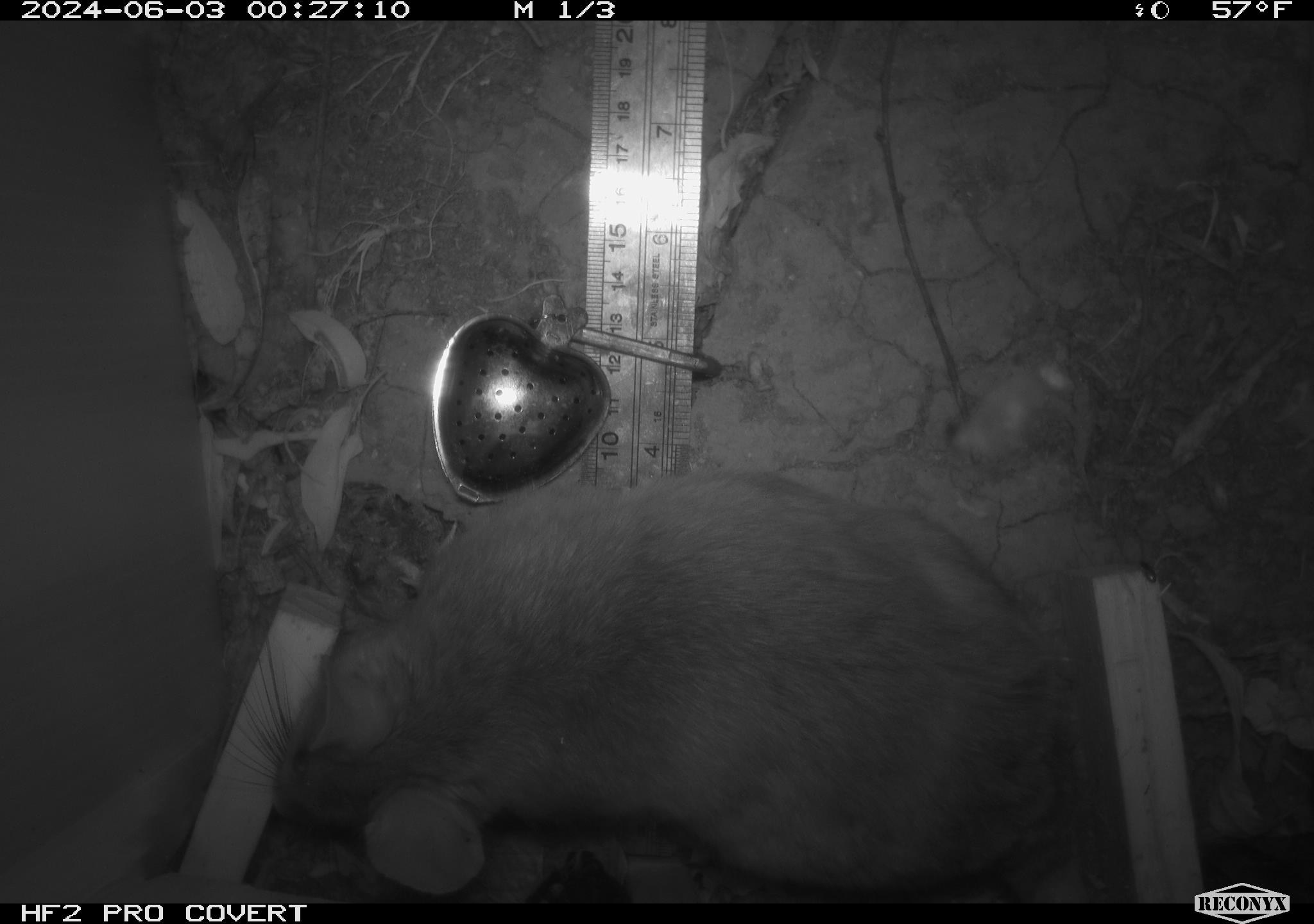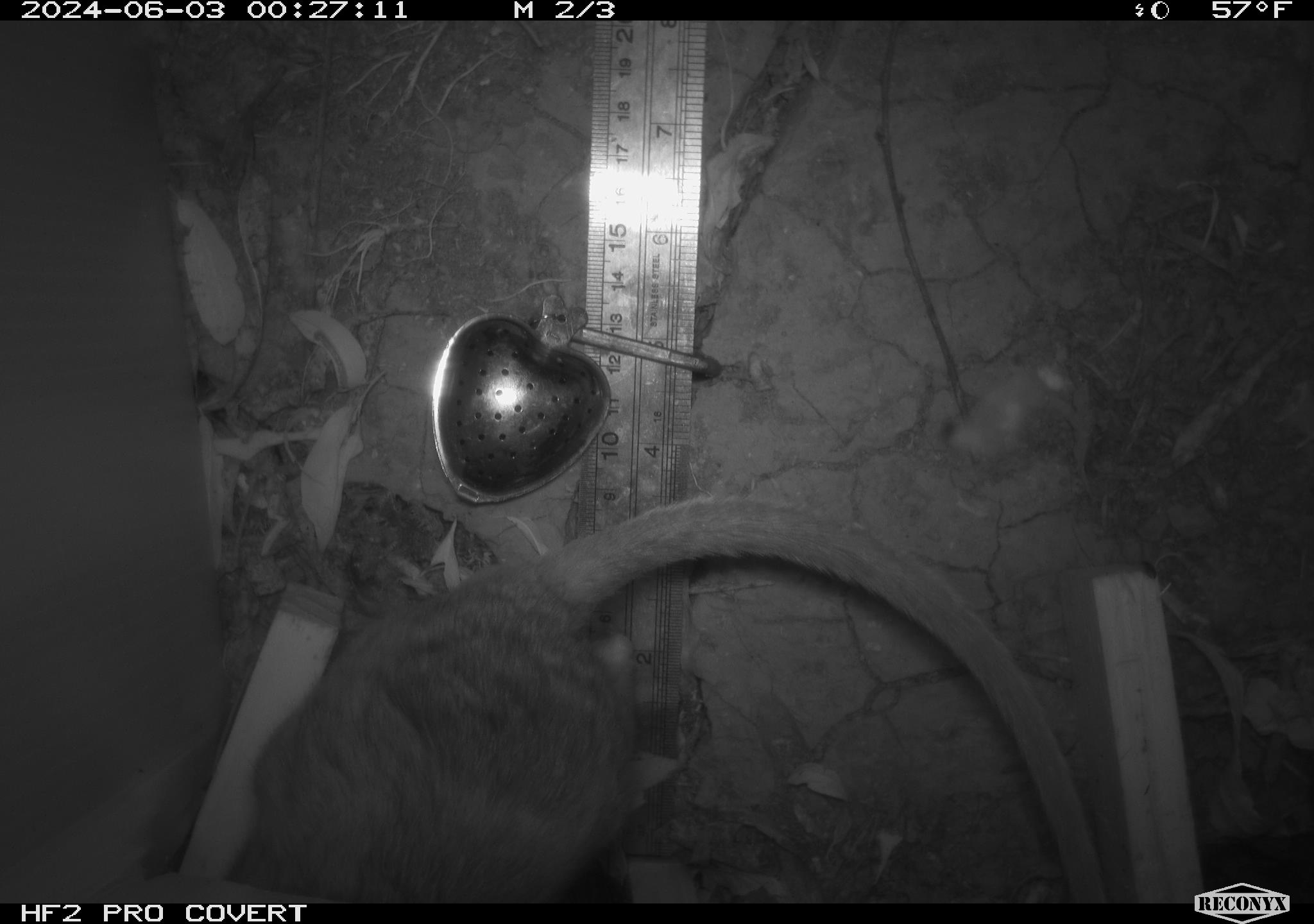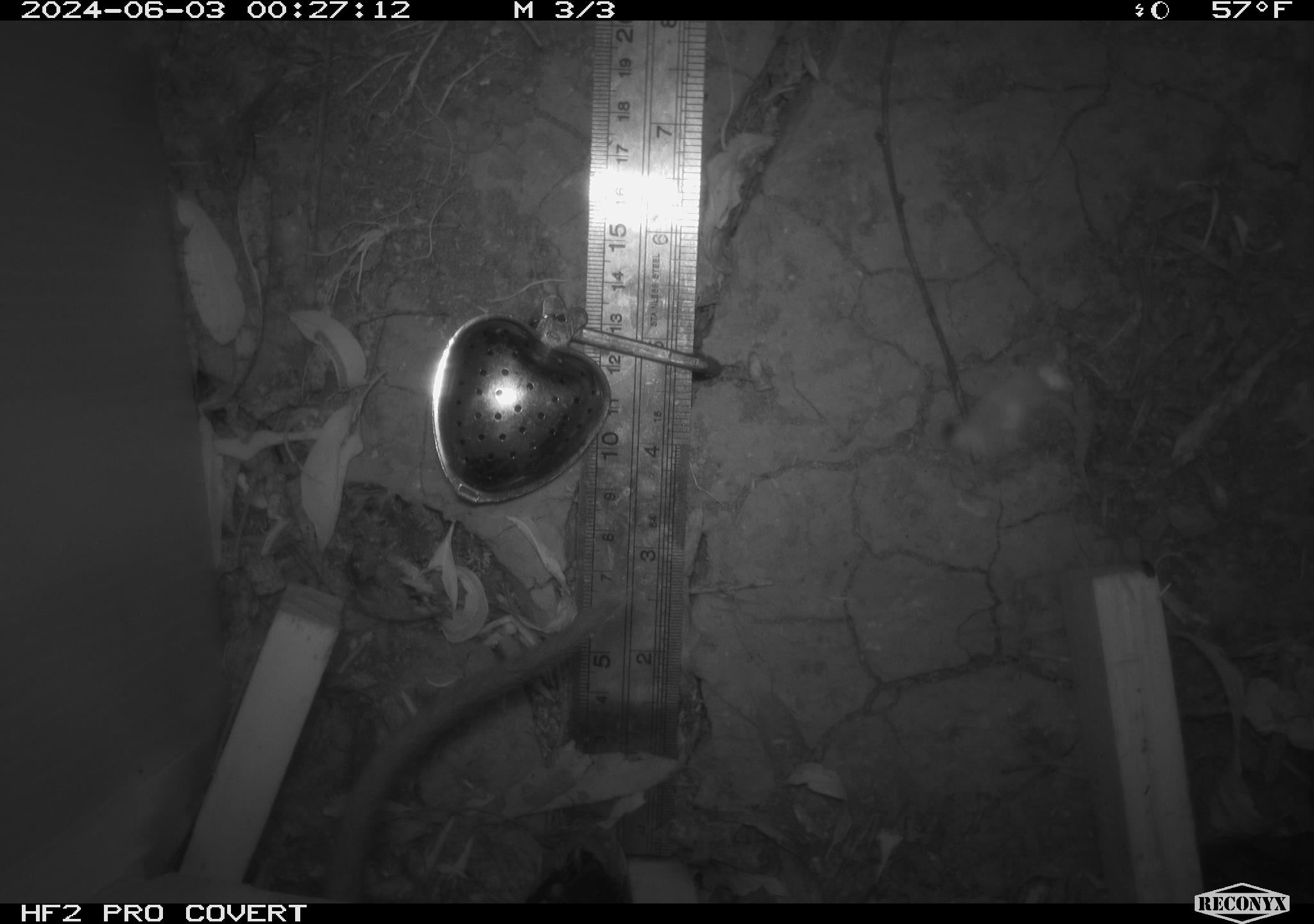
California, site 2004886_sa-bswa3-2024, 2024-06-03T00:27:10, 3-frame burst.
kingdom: Animalia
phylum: Chordata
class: Mammalia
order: Rodentia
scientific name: Rodentia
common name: woodrat or rat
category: woodrat or rat species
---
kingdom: Animalia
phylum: Chordata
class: Mammalia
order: Rodentia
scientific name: Rodentia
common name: mouse species